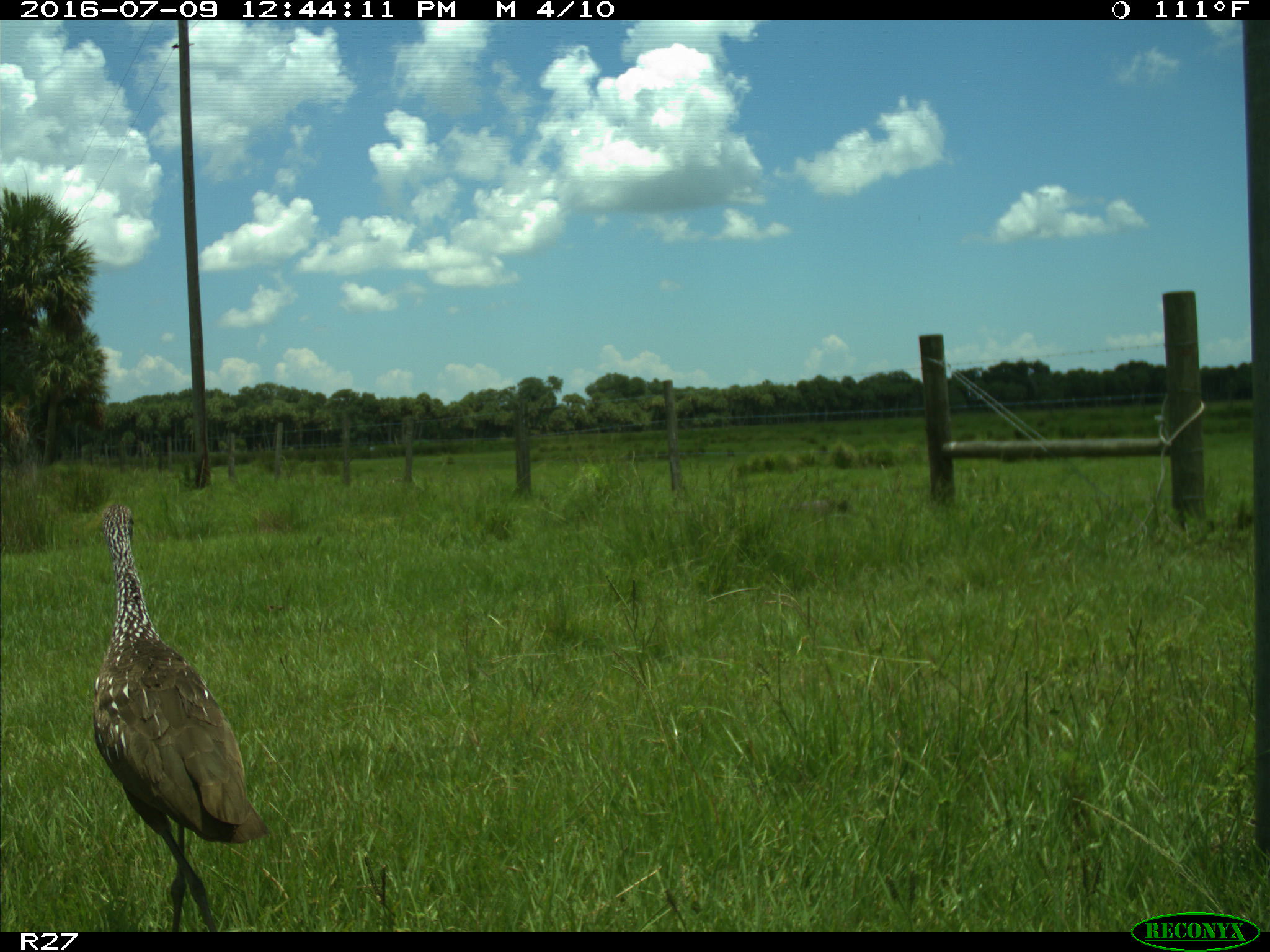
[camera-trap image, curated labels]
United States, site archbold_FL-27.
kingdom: Animalia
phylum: Chordata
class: Aves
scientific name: Aves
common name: birds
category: unidentified bird